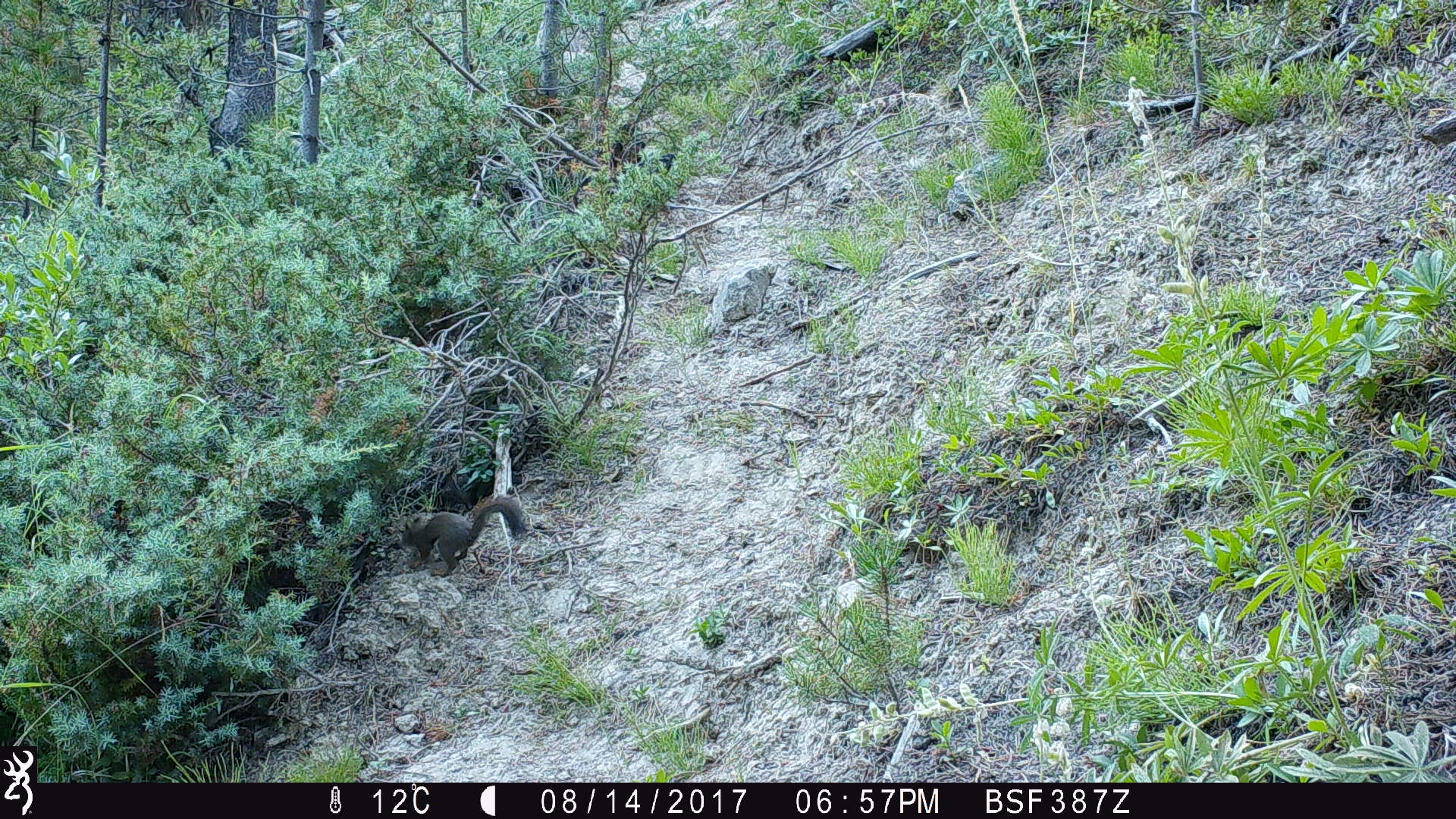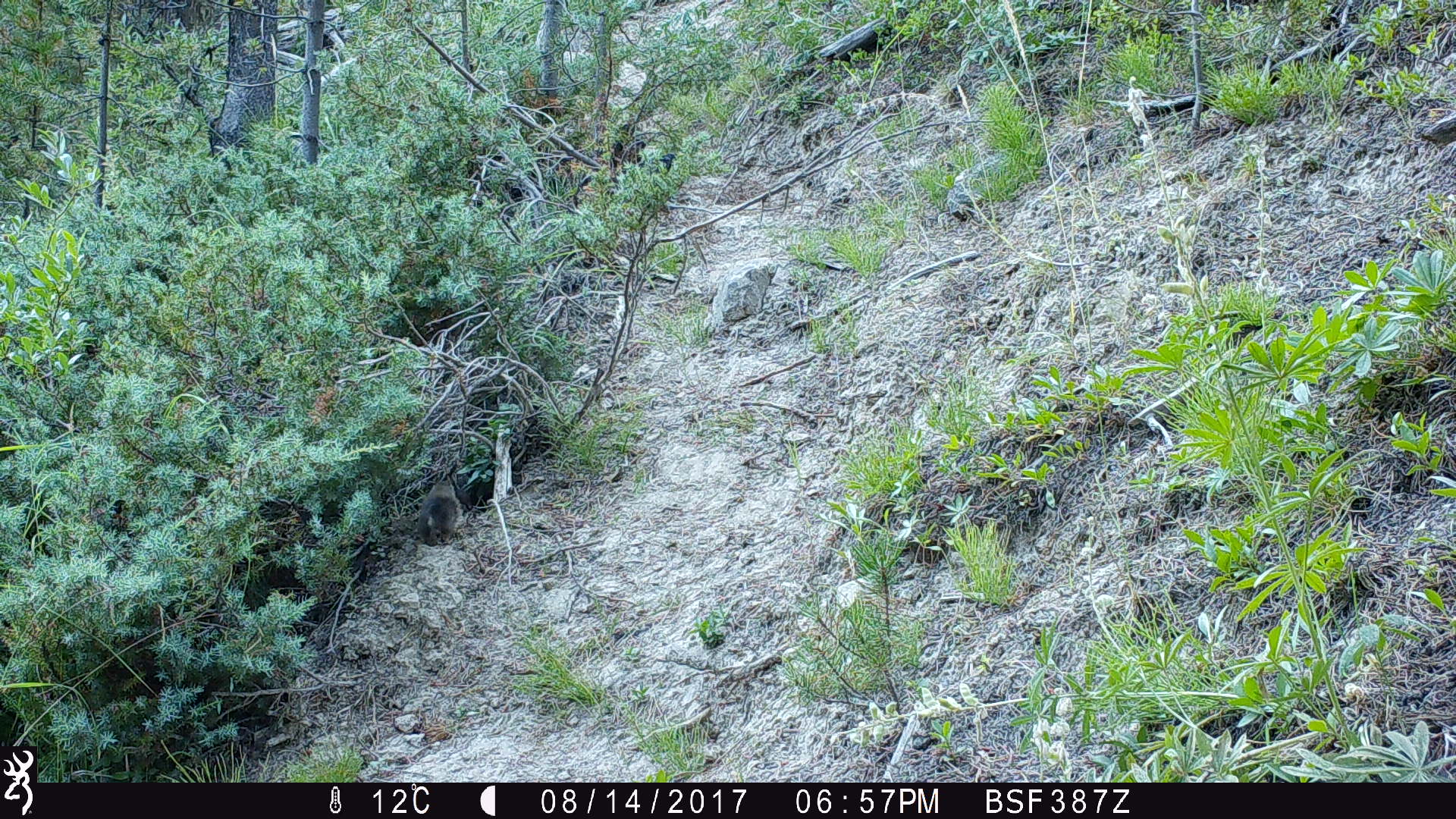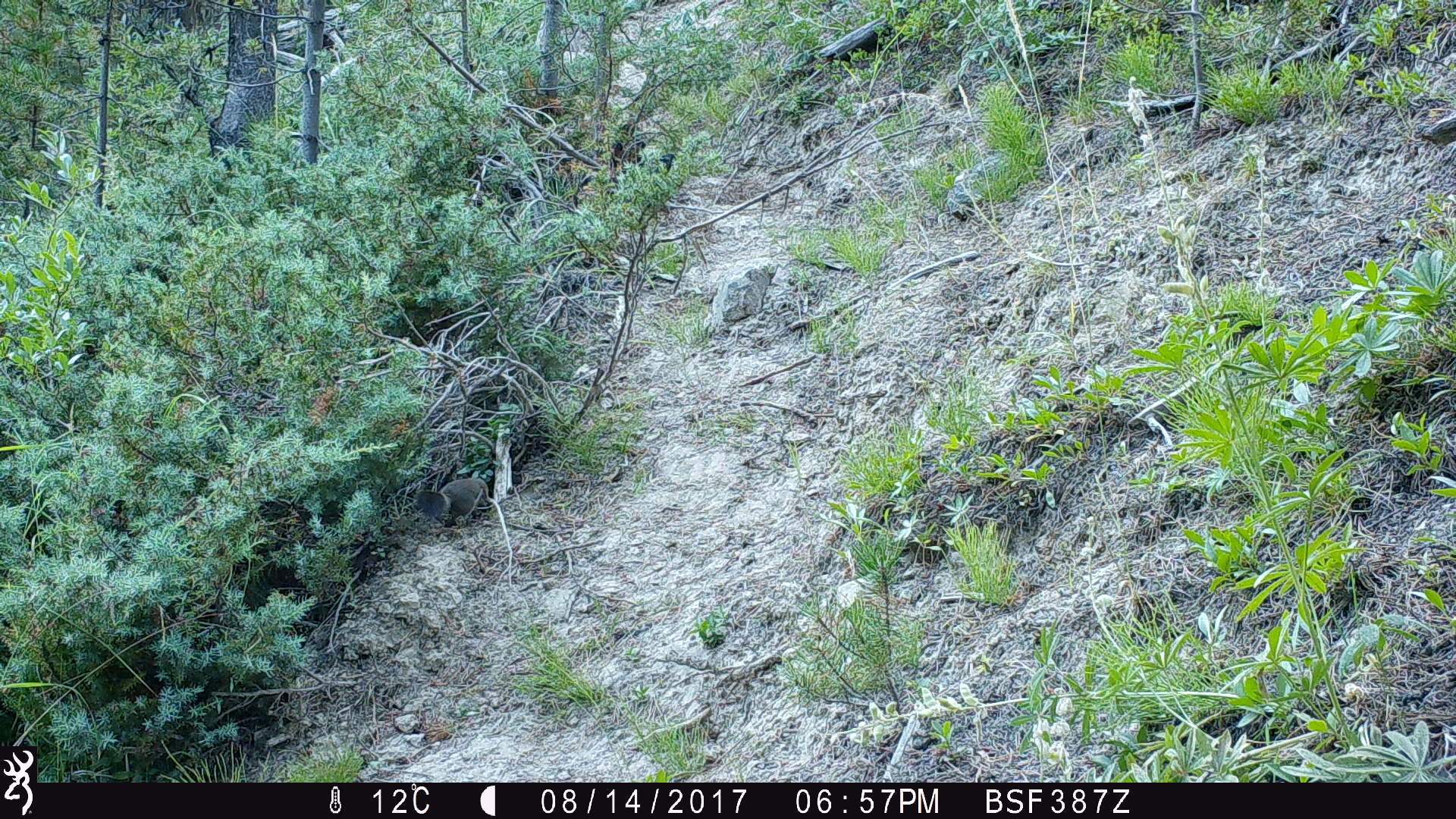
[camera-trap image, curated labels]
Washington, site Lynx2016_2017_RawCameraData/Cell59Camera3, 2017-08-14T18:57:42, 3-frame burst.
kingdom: Animalia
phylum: Chordata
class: Mammalia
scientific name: Mammalia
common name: small mammal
Small mammal (Mammalia). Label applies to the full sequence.